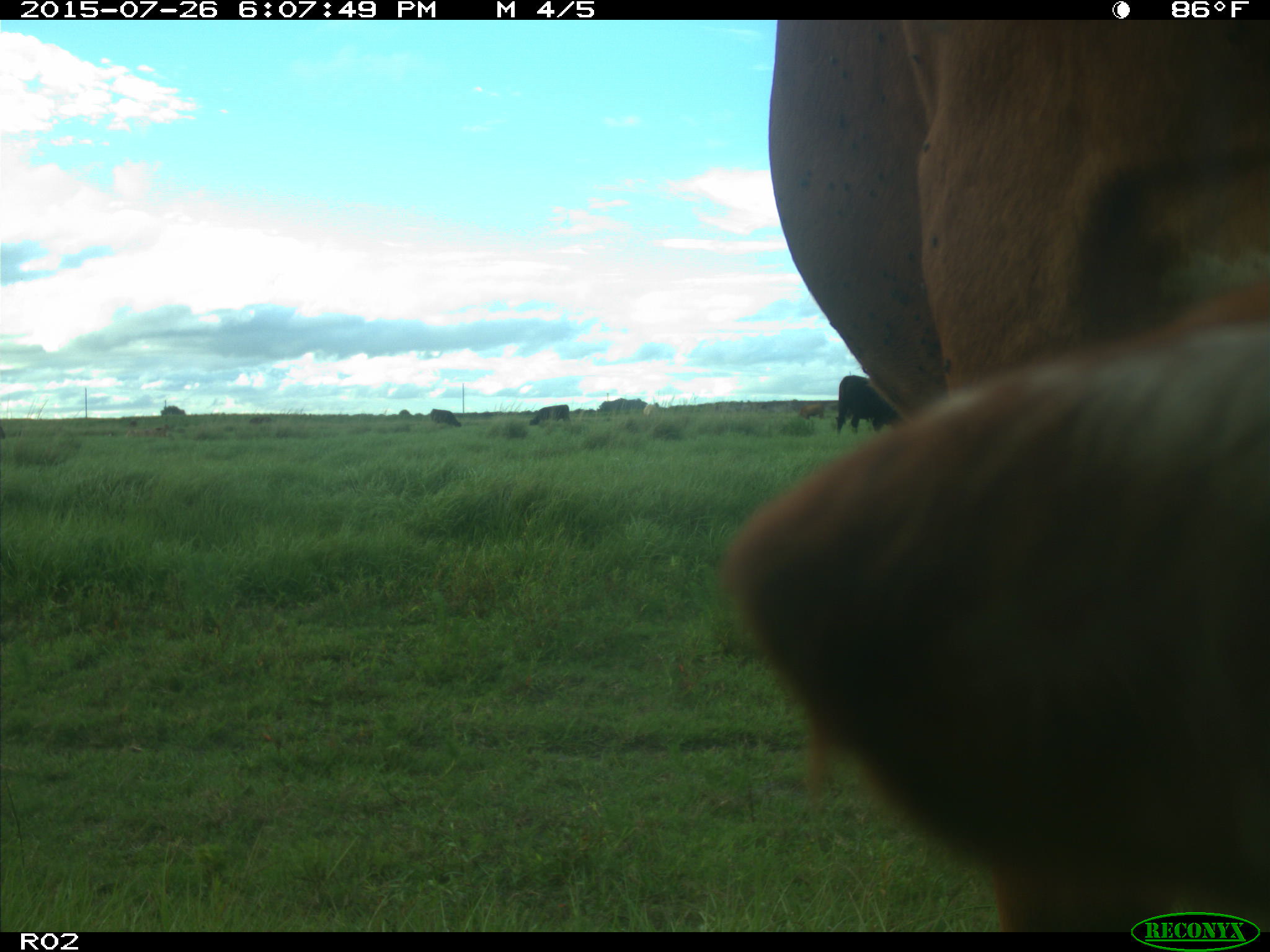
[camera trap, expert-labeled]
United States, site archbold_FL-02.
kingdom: Animalia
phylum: Chordata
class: Mammalia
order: Artiodactyla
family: Bovidae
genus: Bos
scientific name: Bos taurus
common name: domestic cow